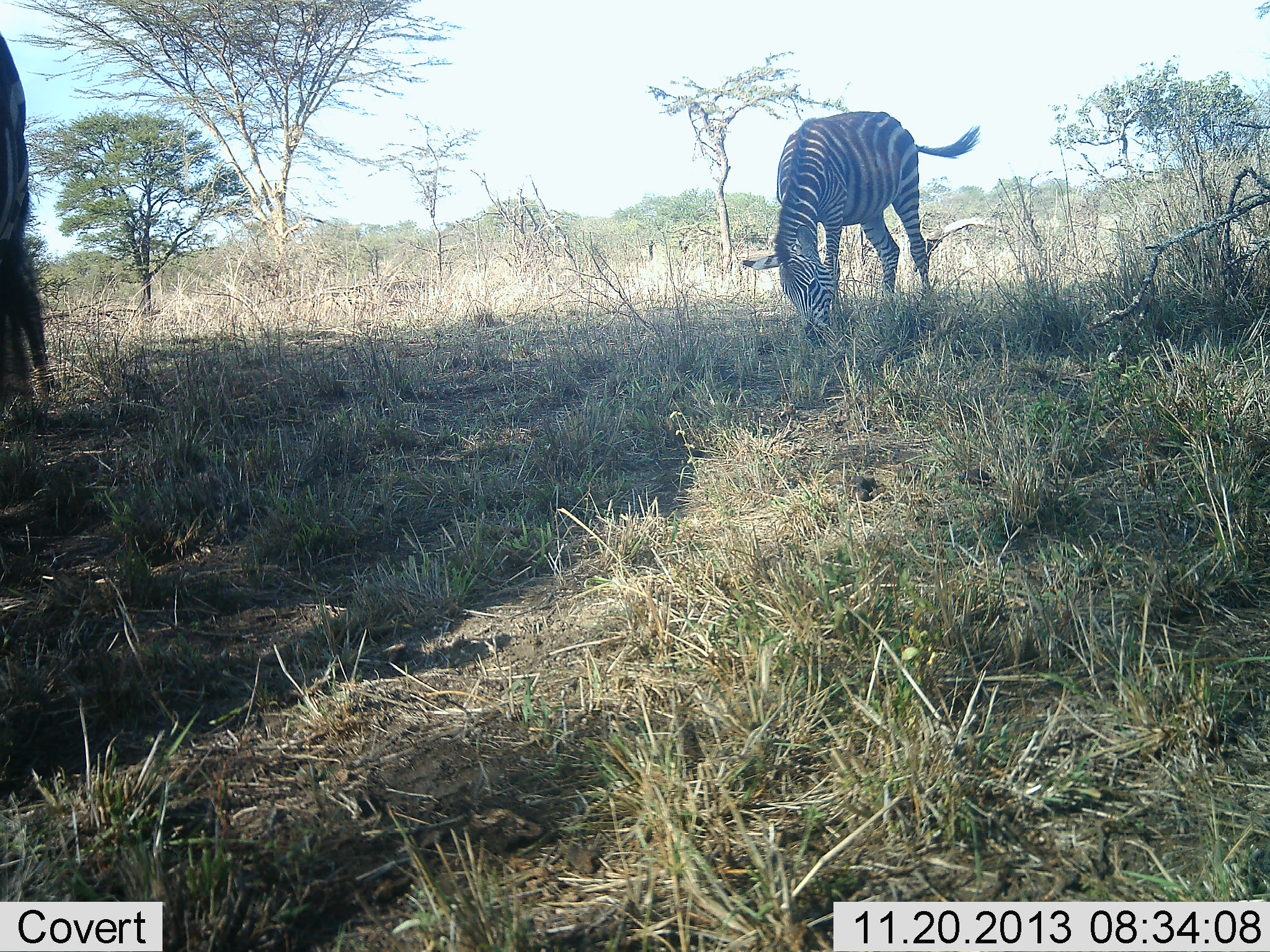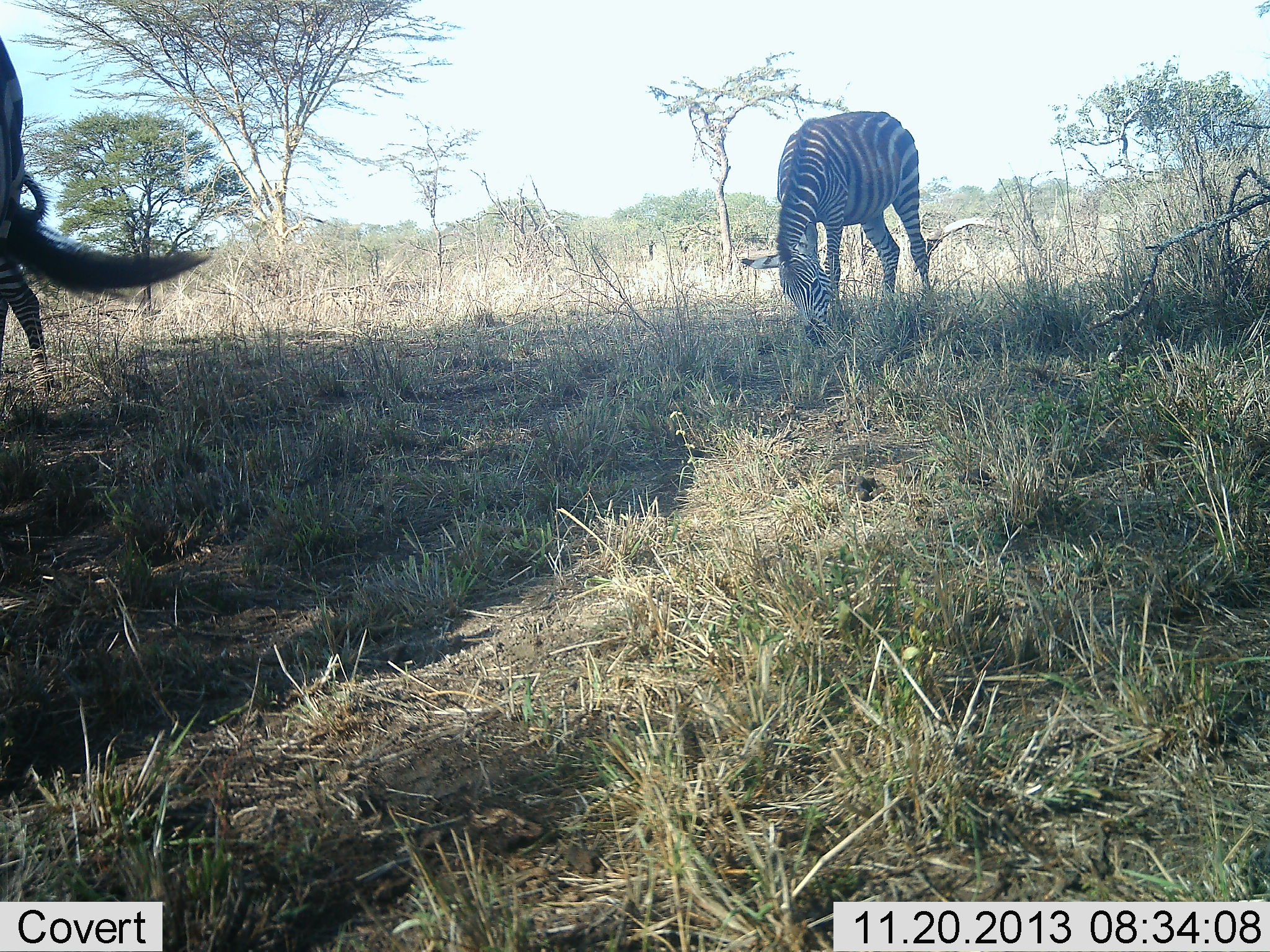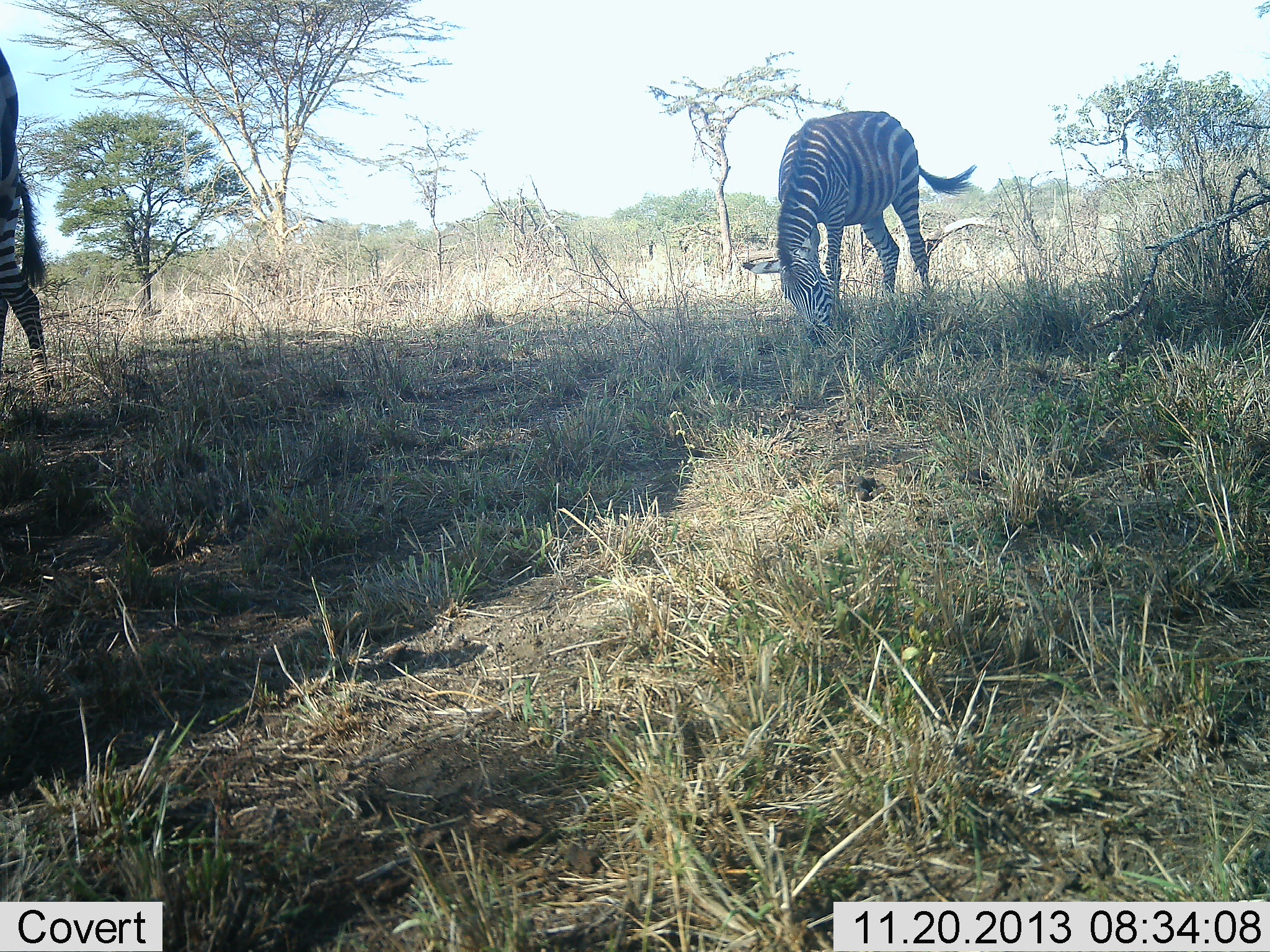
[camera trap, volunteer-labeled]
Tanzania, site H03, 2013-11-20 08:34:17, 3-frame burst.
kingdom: Animalia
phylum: Chordata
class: Mammalia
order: Perissodactyla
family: Equidae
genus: Equus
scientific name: Equus quagga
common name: plains zebra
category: zebra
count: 3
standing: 40%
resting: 0%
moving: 0%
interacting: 0%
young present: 0%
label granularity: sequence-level